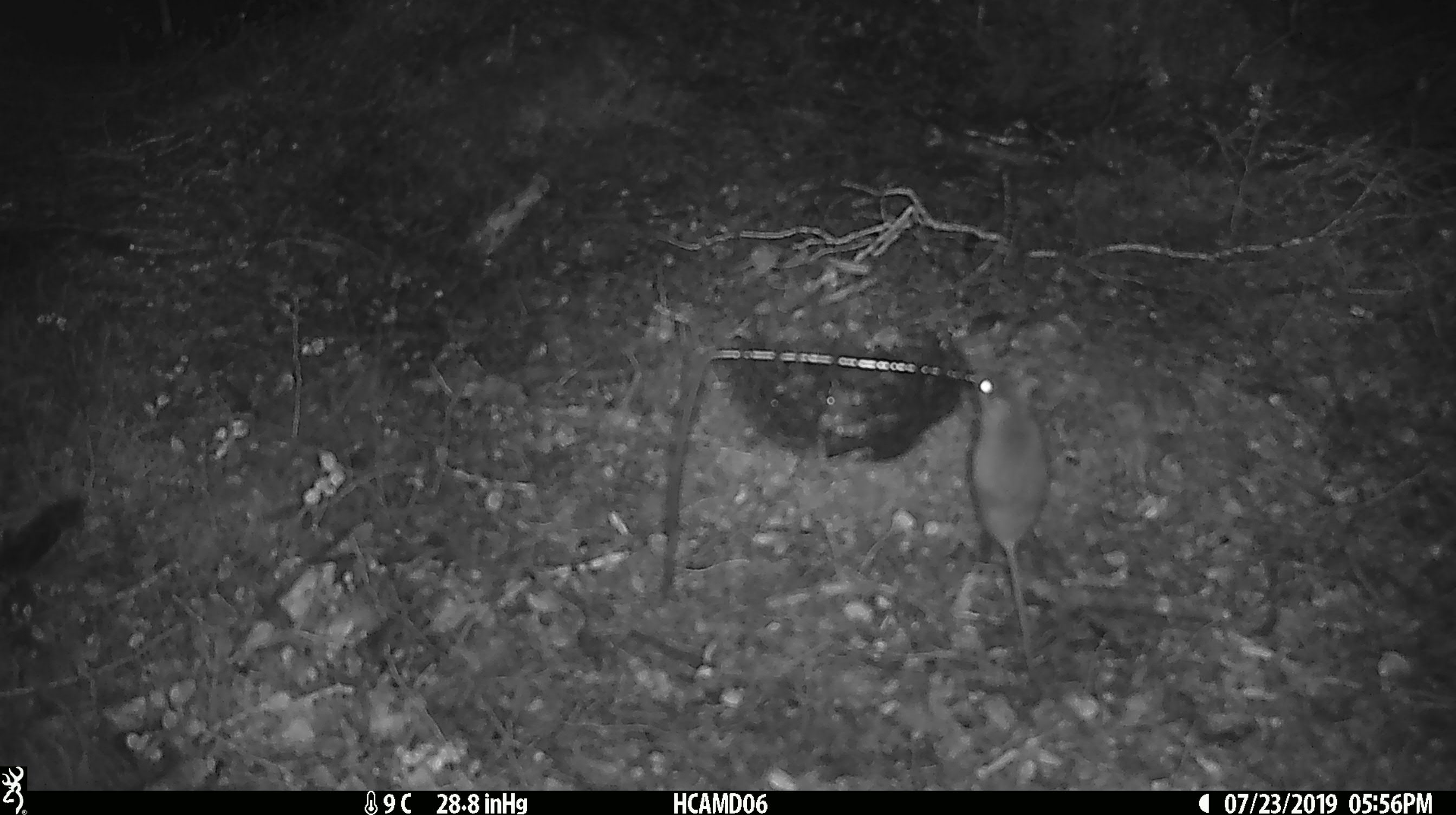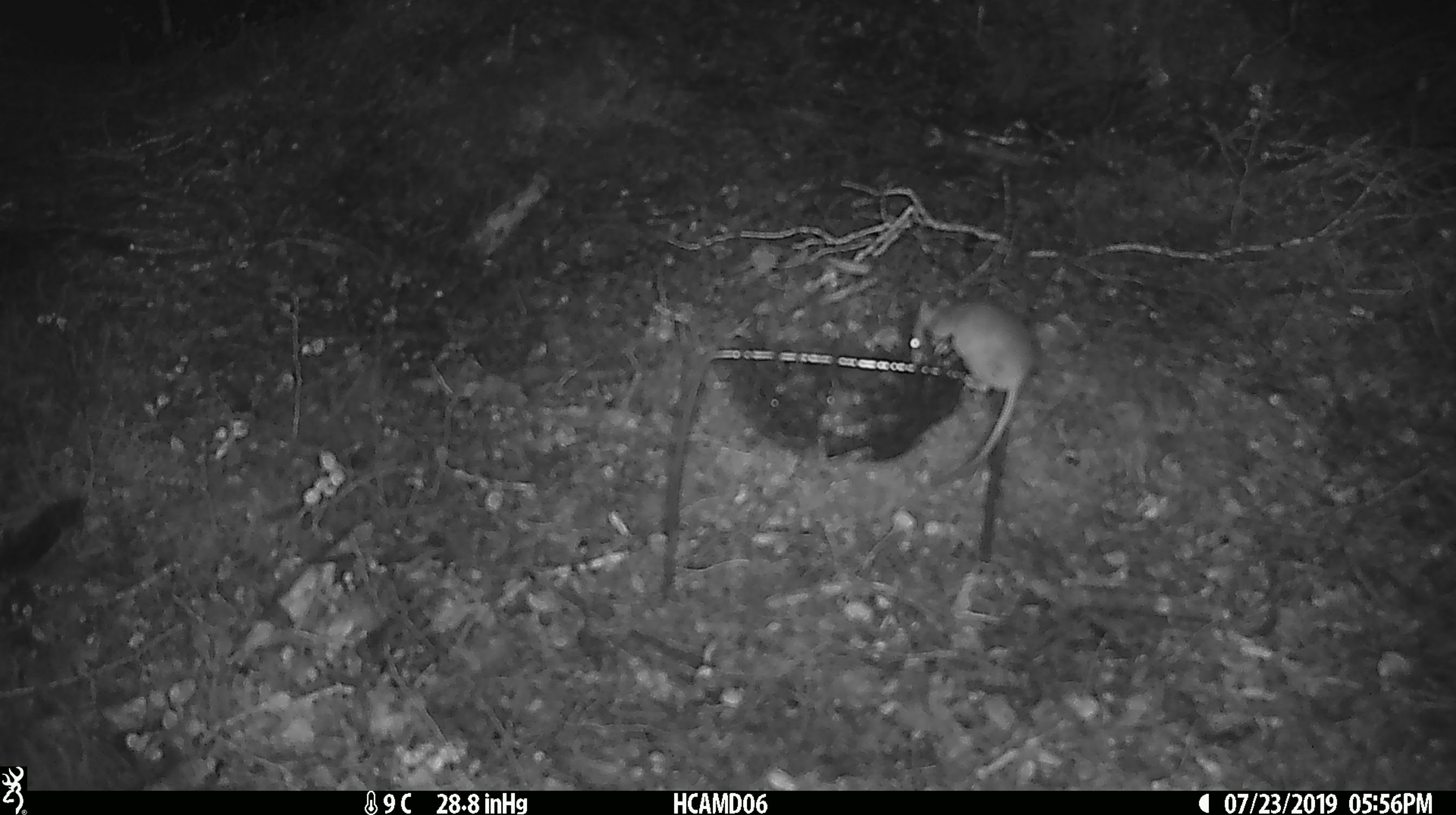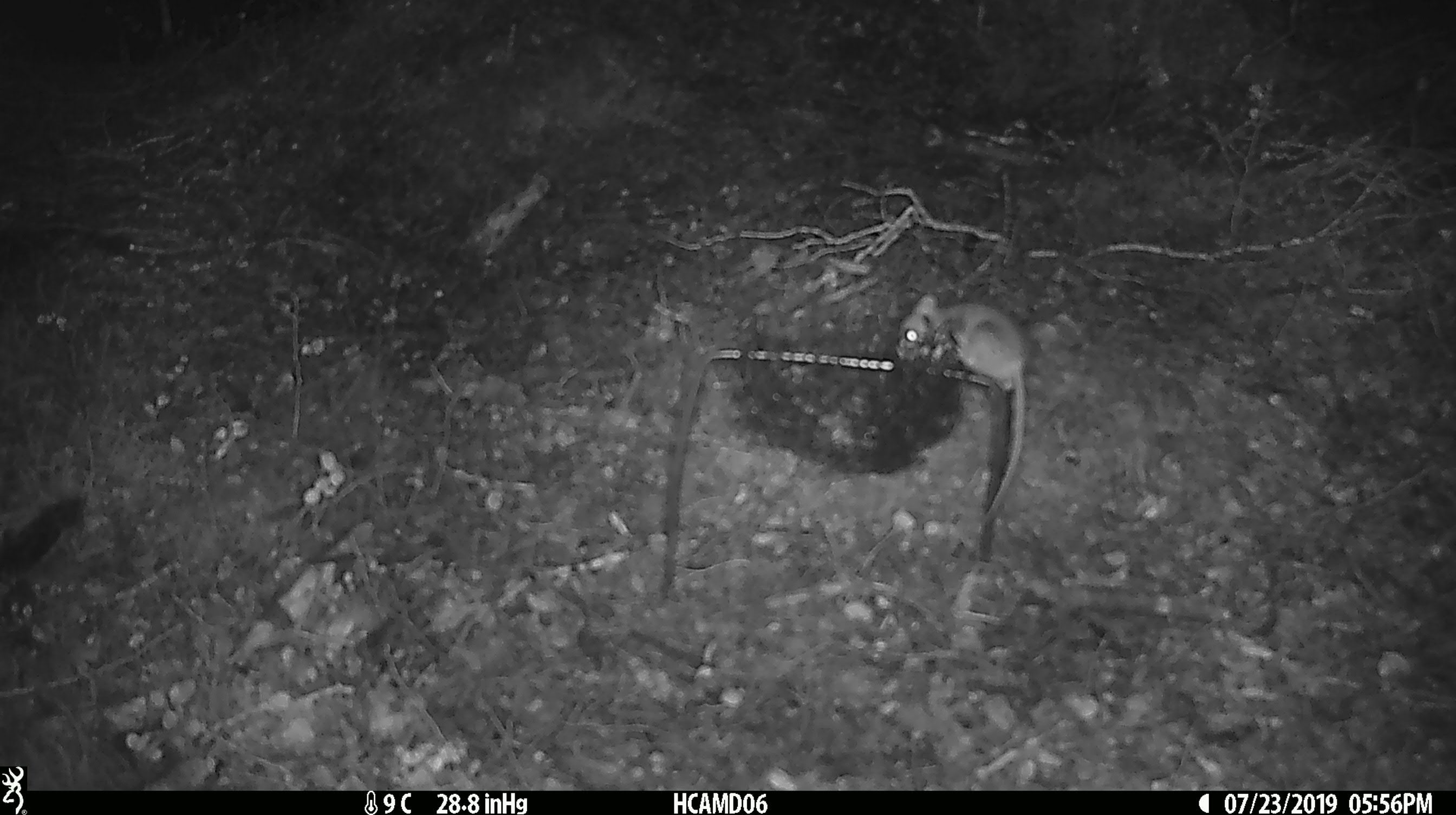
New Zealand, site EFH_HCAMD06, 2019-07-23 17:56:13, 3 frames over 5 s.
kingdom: Animalia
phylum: Chordata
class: Mammalia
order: Rodentia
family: Muridae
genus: Mus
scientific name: Mus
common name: mouse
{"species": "mouse (Mus)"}